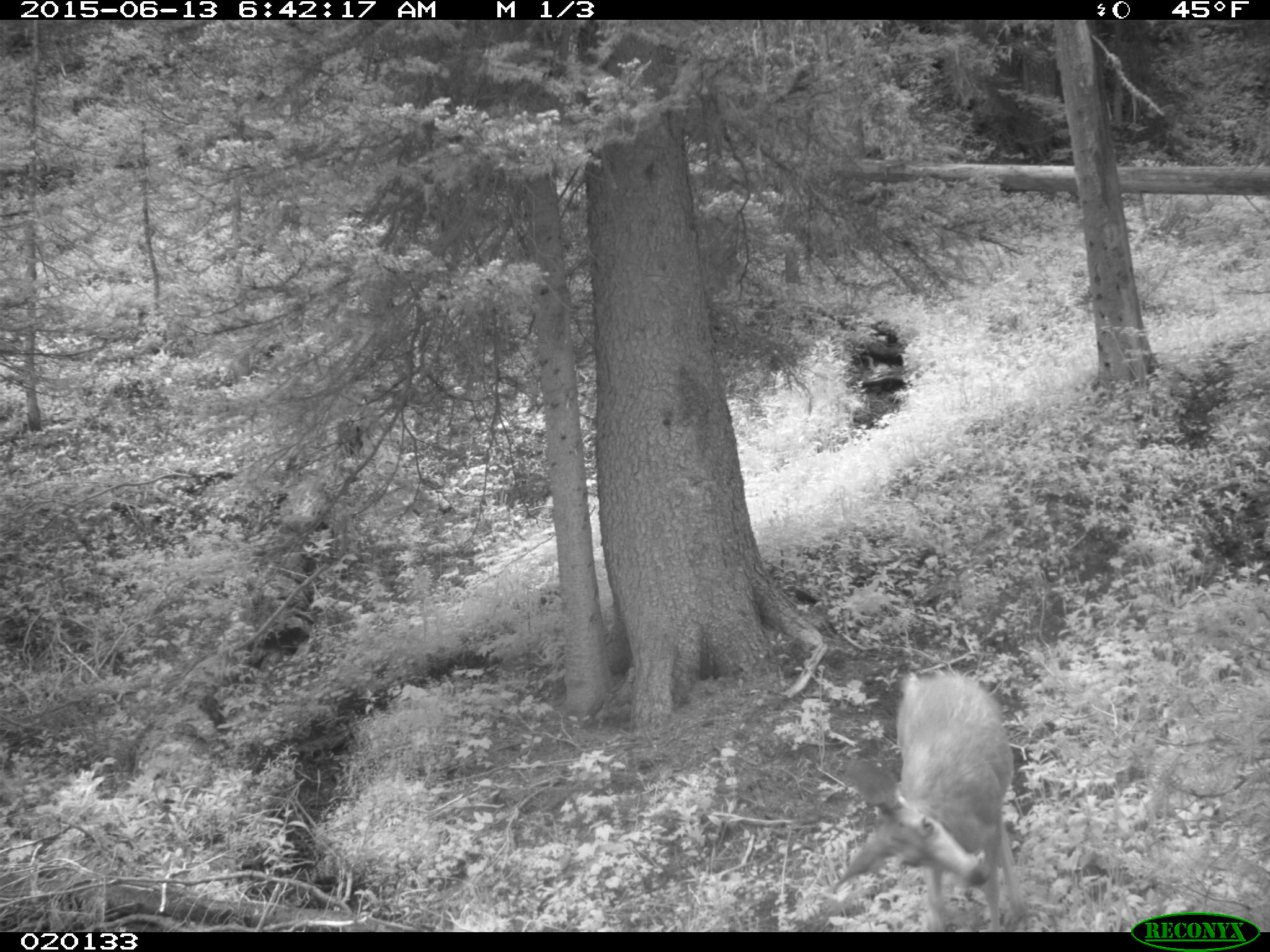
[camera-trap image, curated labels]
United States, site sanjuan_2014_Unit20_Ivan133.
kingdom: Animalia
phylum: Chordata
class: Mammalia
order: Artiodactyla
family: Cervidae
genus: Odocoileus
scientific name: Odocoileus hemionus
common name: mule deer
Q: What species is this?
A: Odocoileus hemionus (mule deer).